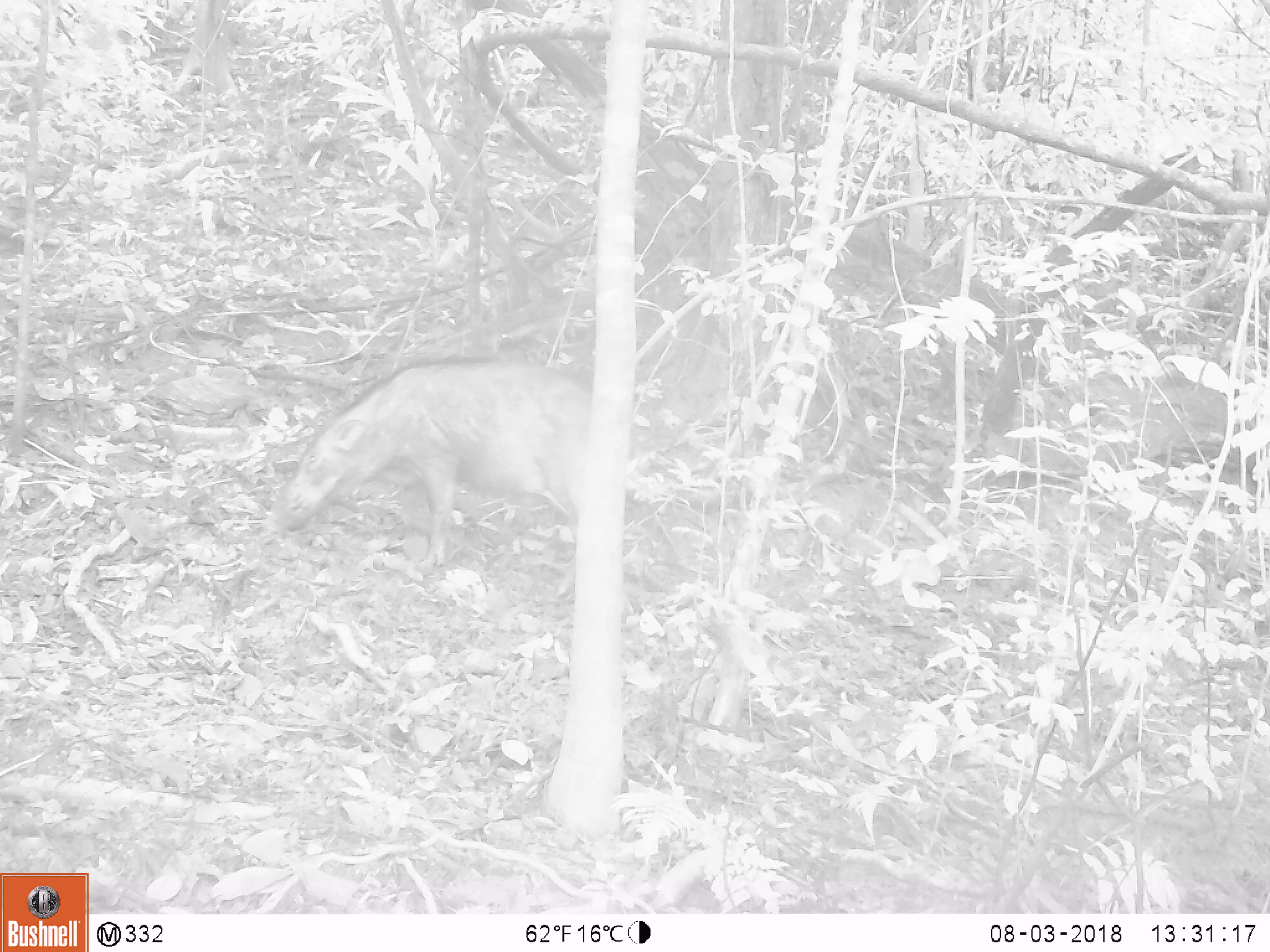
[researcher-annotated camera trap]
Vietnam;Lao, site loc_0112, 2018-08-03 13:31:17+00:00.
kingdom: Animalia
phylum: Chordata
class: Mammalia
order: Artiodactyla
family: Suidae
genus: Sus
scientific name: Sus scrofa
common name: eurasian wild pig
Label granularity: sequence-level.